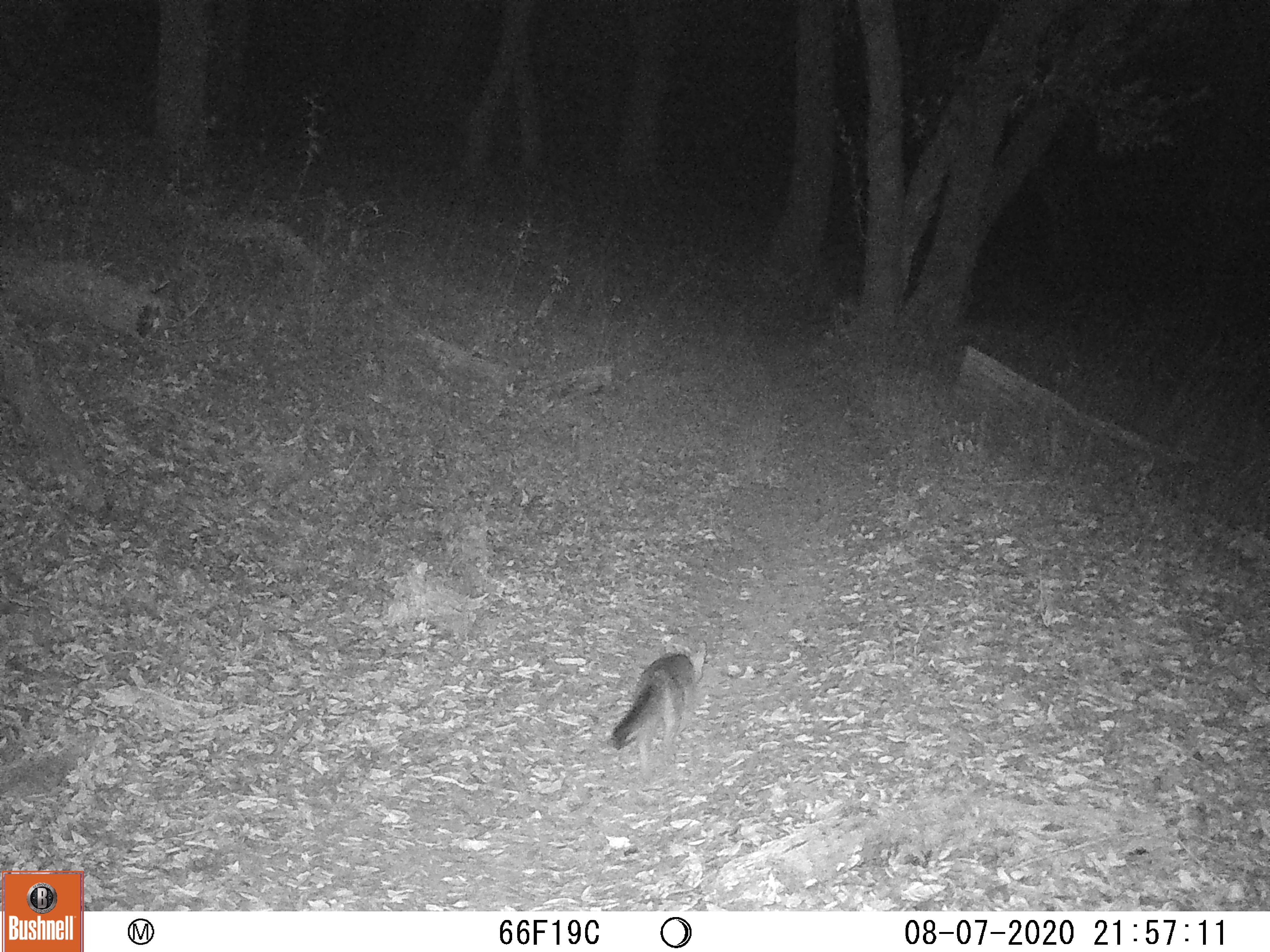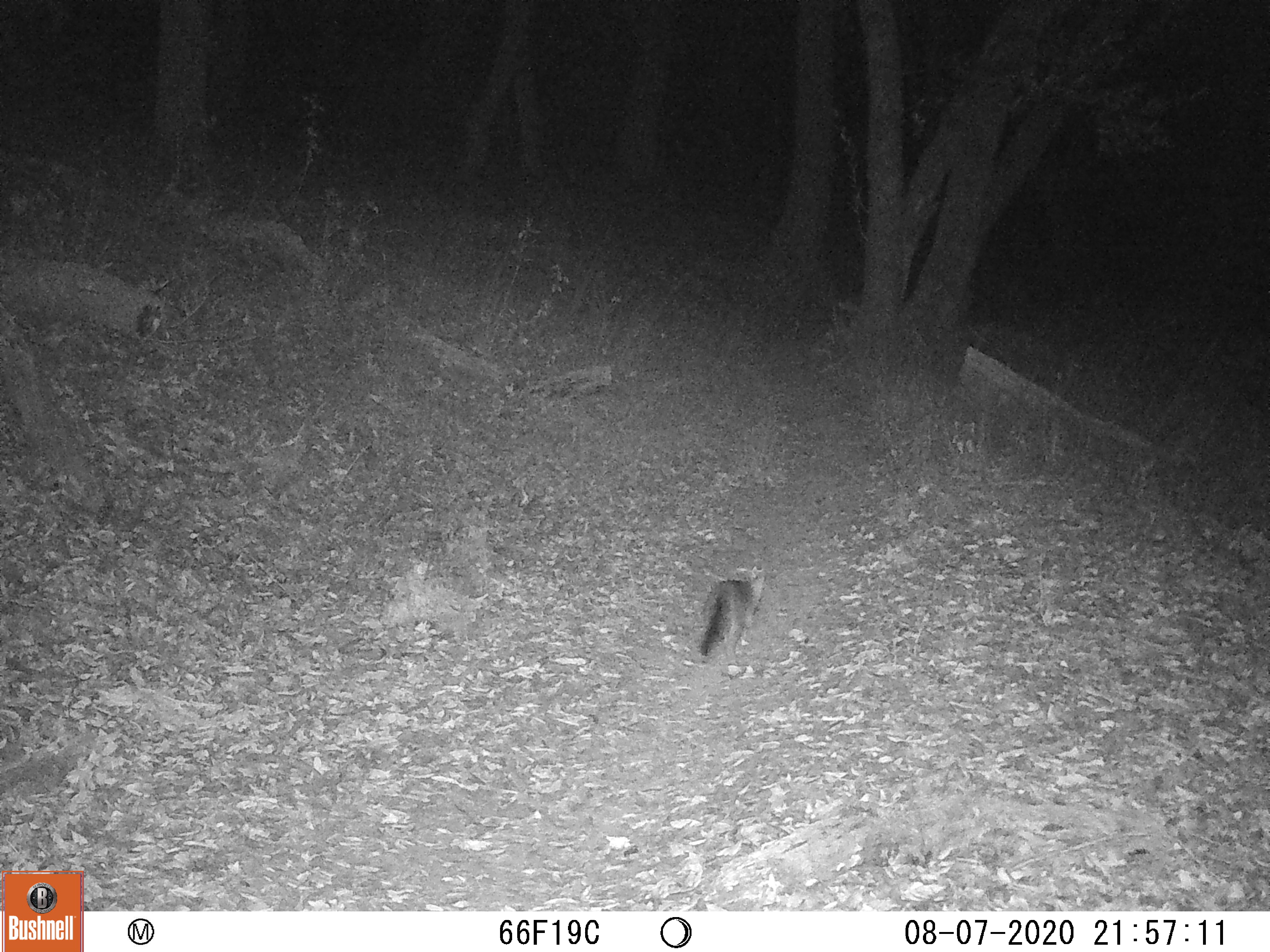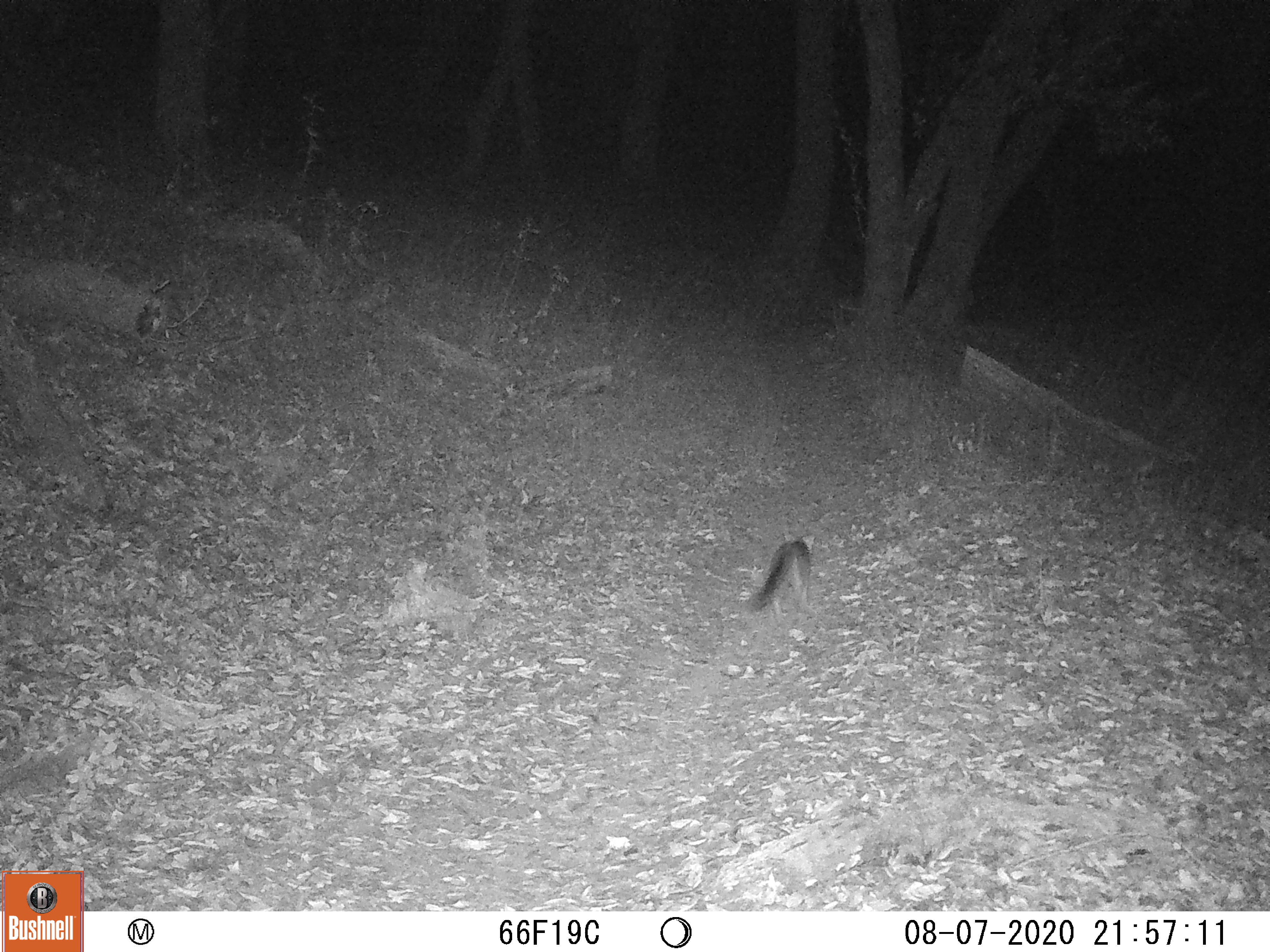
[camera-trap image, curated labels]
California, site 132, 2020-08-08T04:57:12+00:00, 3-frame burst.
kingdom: Animalia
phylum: Chordata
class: Mammalia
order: Carnivora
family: Canidae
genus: Urocyon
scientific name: Urocyon cinereoargenteus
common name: gray fox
Gray fox (Urocyon cinereoargenteus).